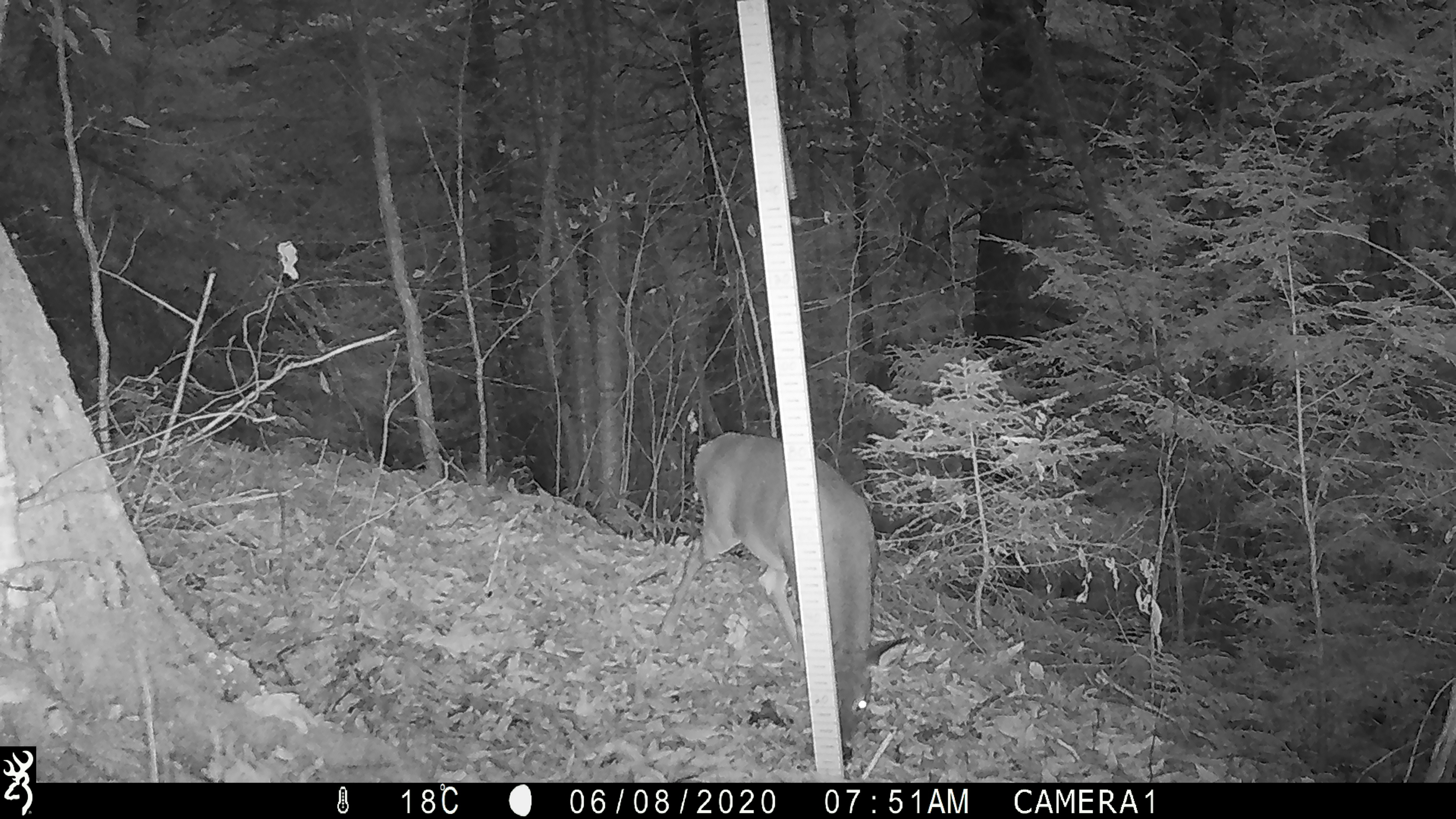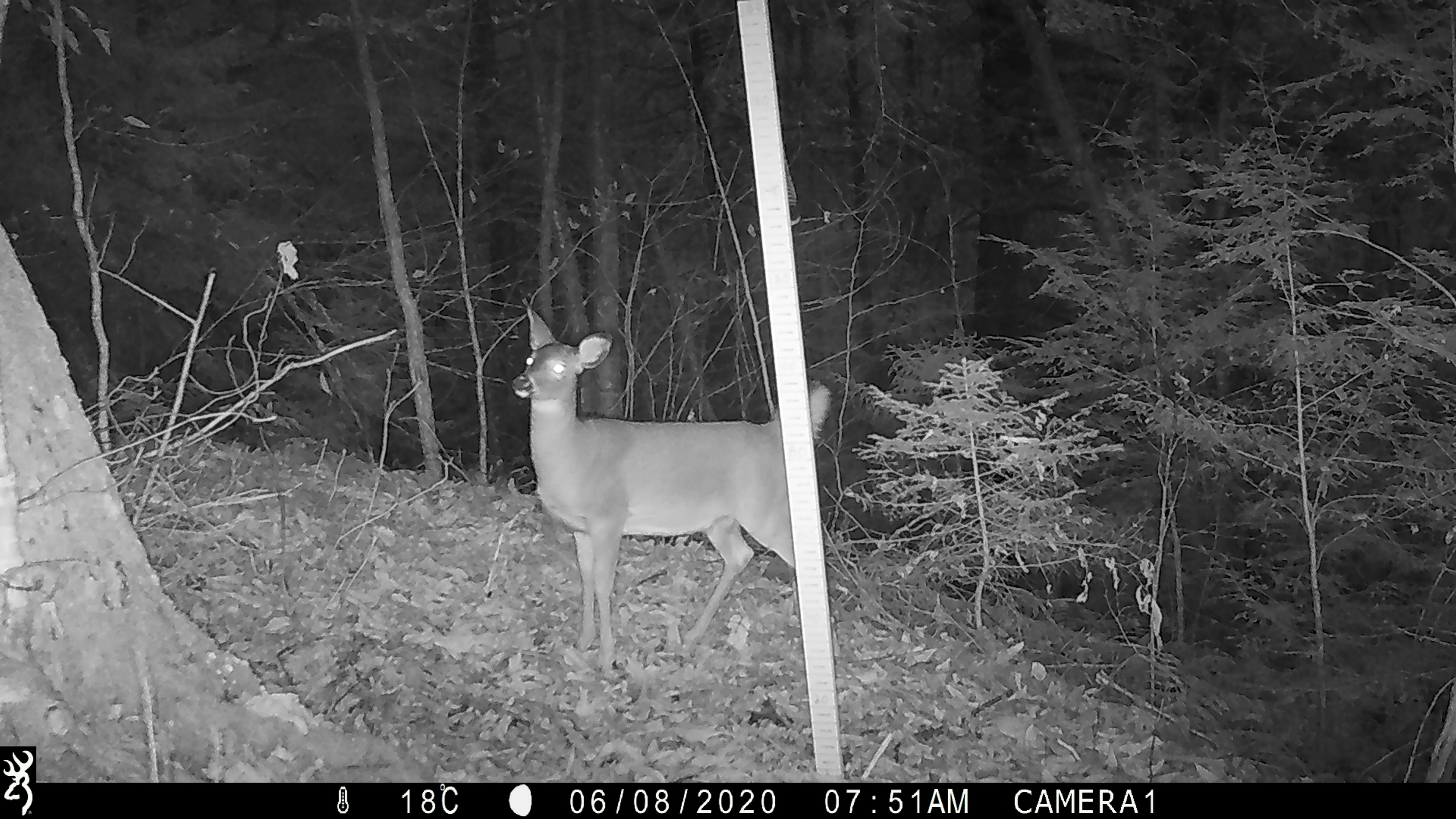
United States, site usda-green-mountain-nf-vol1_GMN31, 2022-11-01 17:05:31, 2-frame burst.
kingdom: Animalia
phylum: Chordata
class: Mammalia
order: Artiodactyla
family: Cervidae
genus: Odocoileus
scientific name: Odocoileus virginianus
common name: white-tailed deer